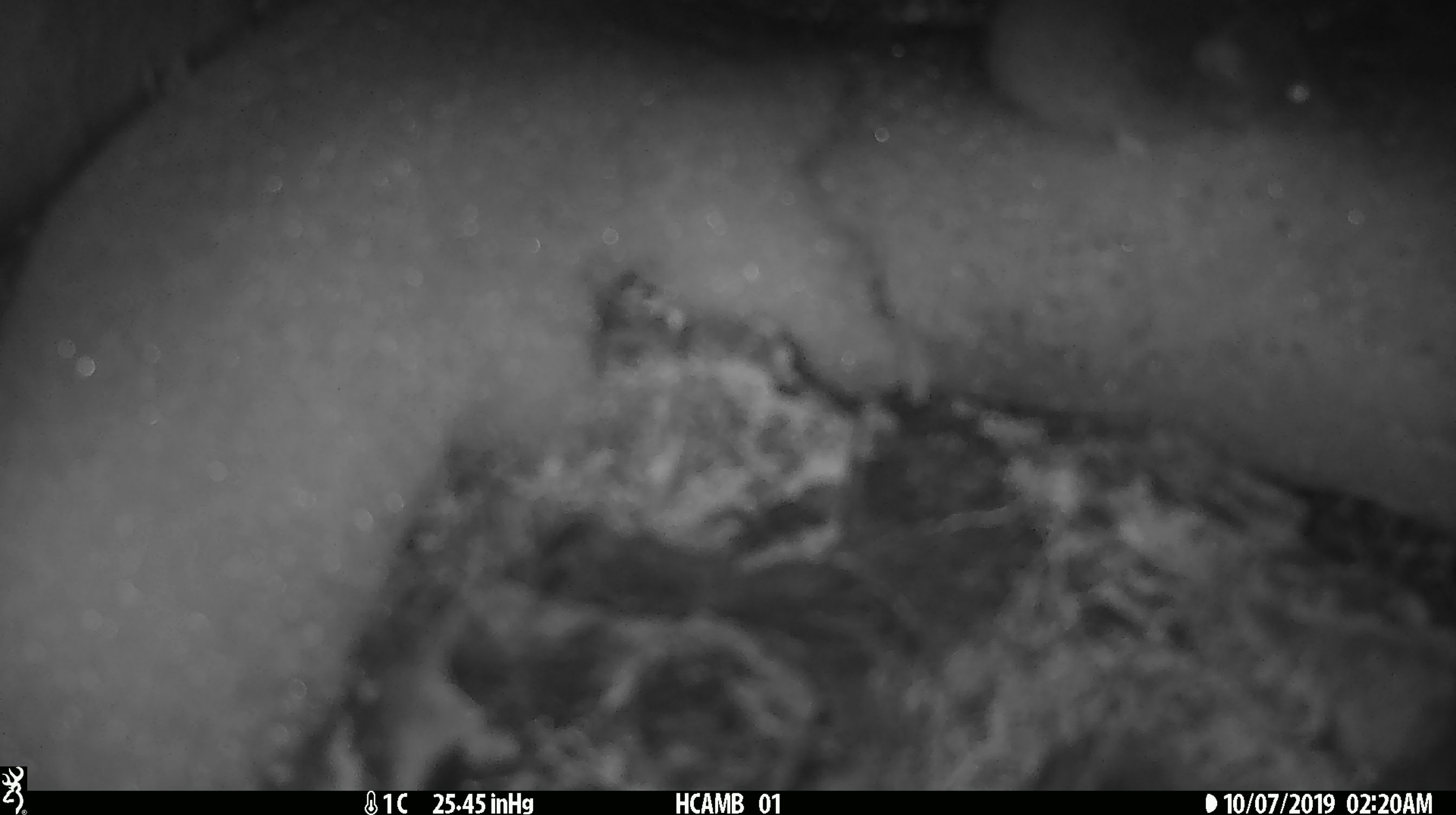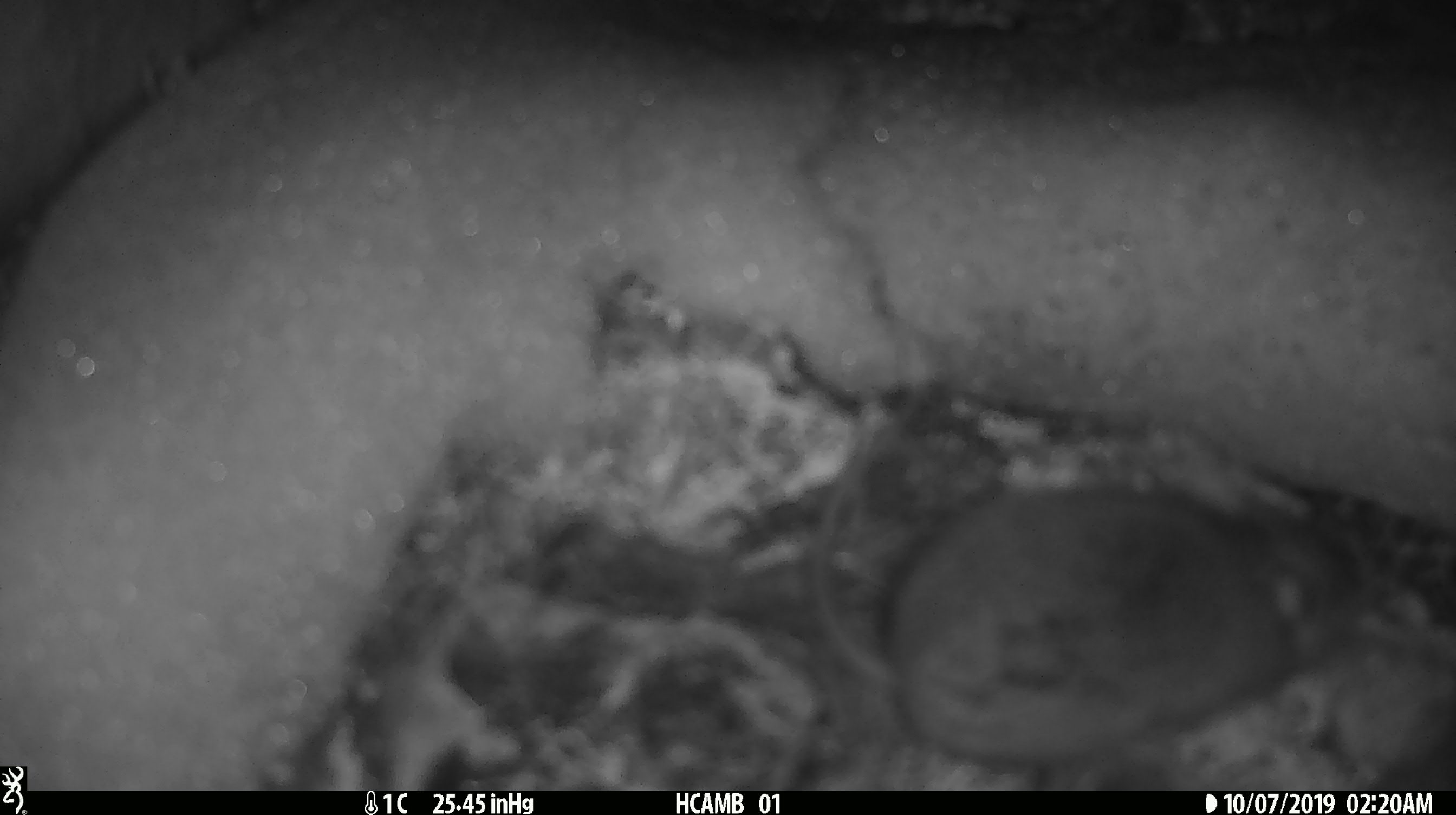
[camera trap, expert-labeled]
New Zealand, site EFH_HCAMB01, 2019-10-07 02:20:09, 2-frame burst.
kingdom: Animalia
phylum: Chordata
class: Mammalia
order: Rodentia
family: Muridae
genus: Mus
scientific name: Mus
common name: mouse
Mouse (Mus).